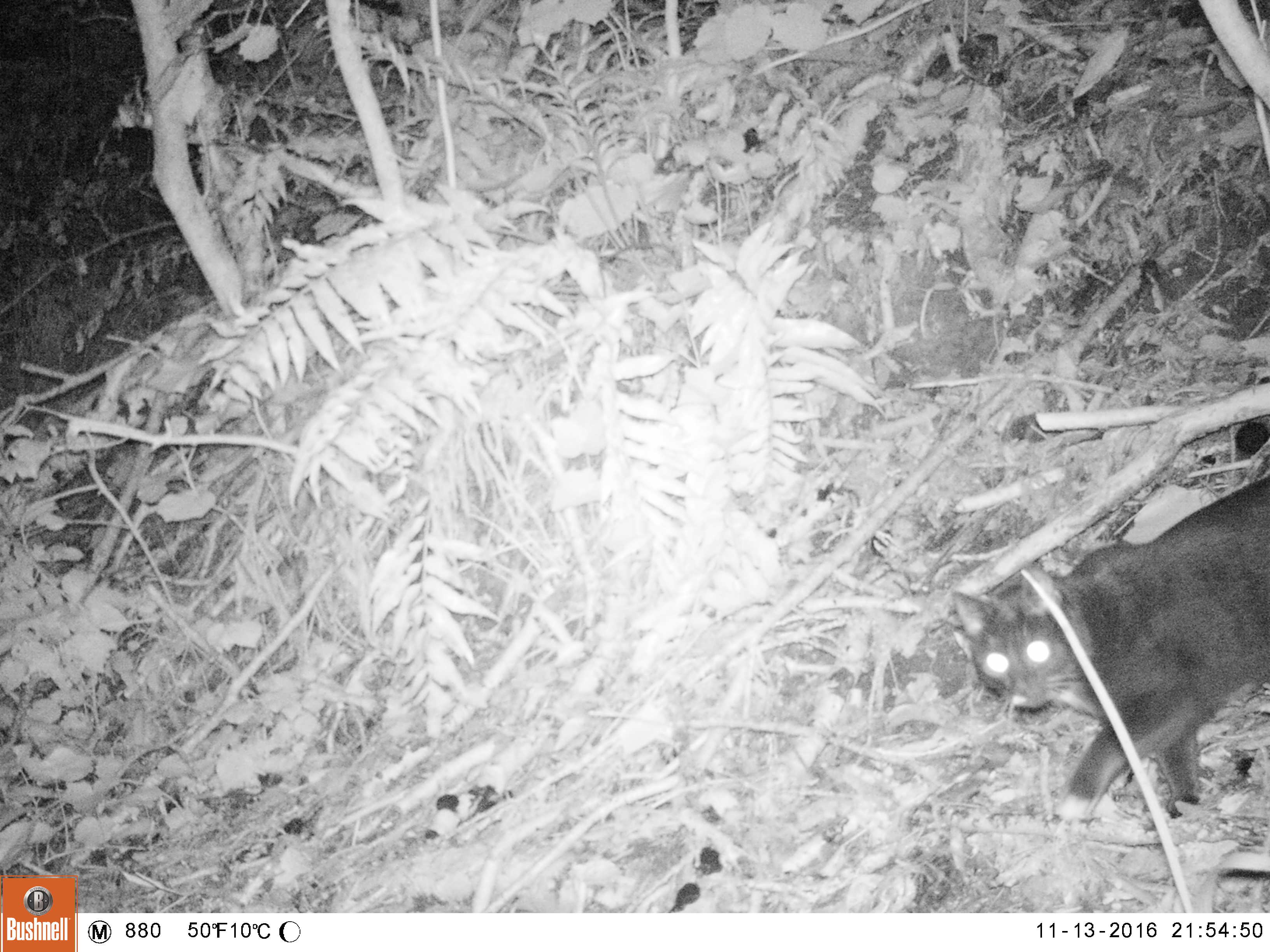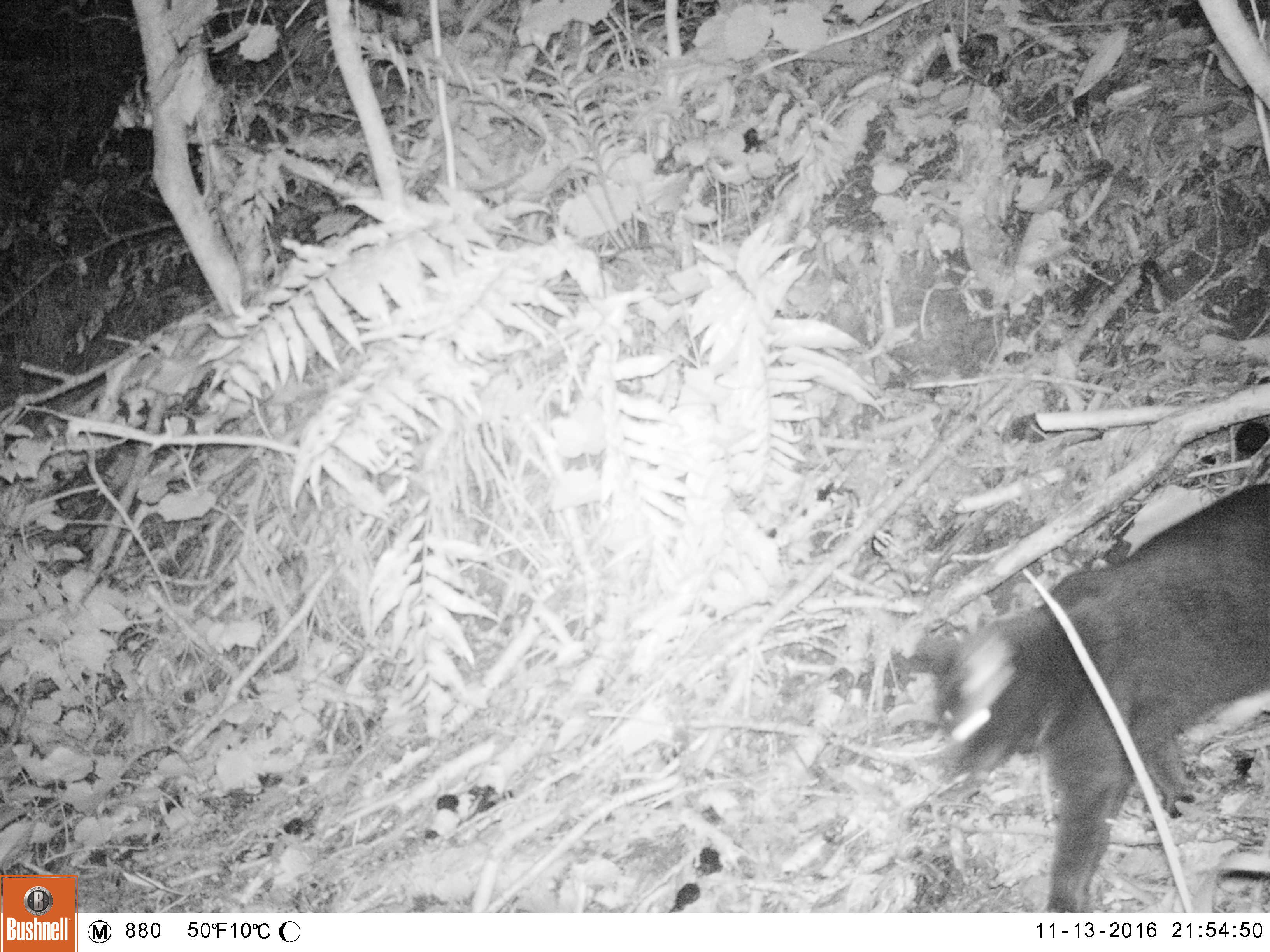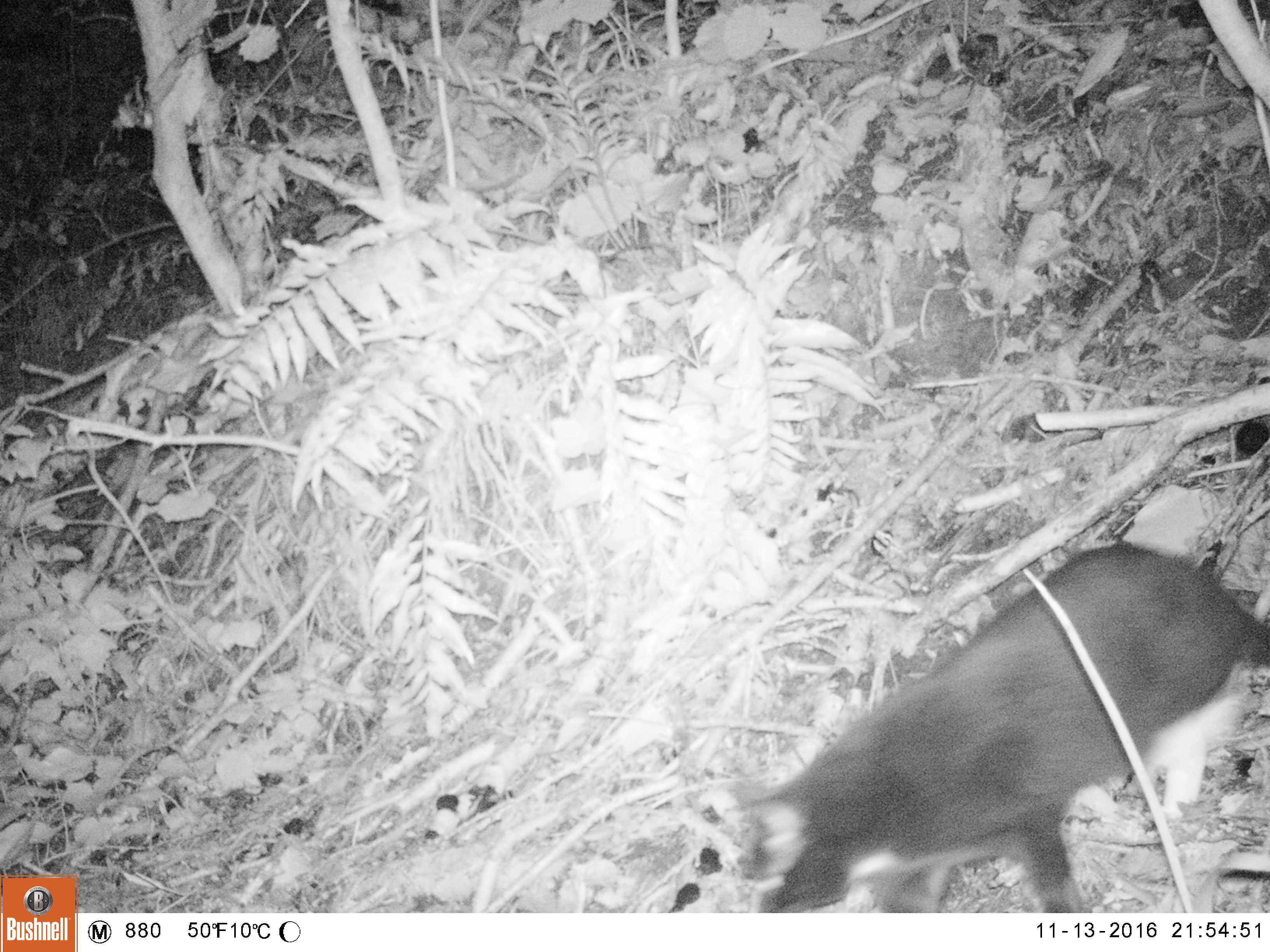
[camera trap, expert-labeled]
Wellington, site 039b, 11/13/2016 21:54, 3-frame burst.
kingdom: Animalia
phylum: Chordata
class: Mammalia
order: Carnivora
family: Felidae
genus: Felis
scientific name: Felis catus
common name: cat